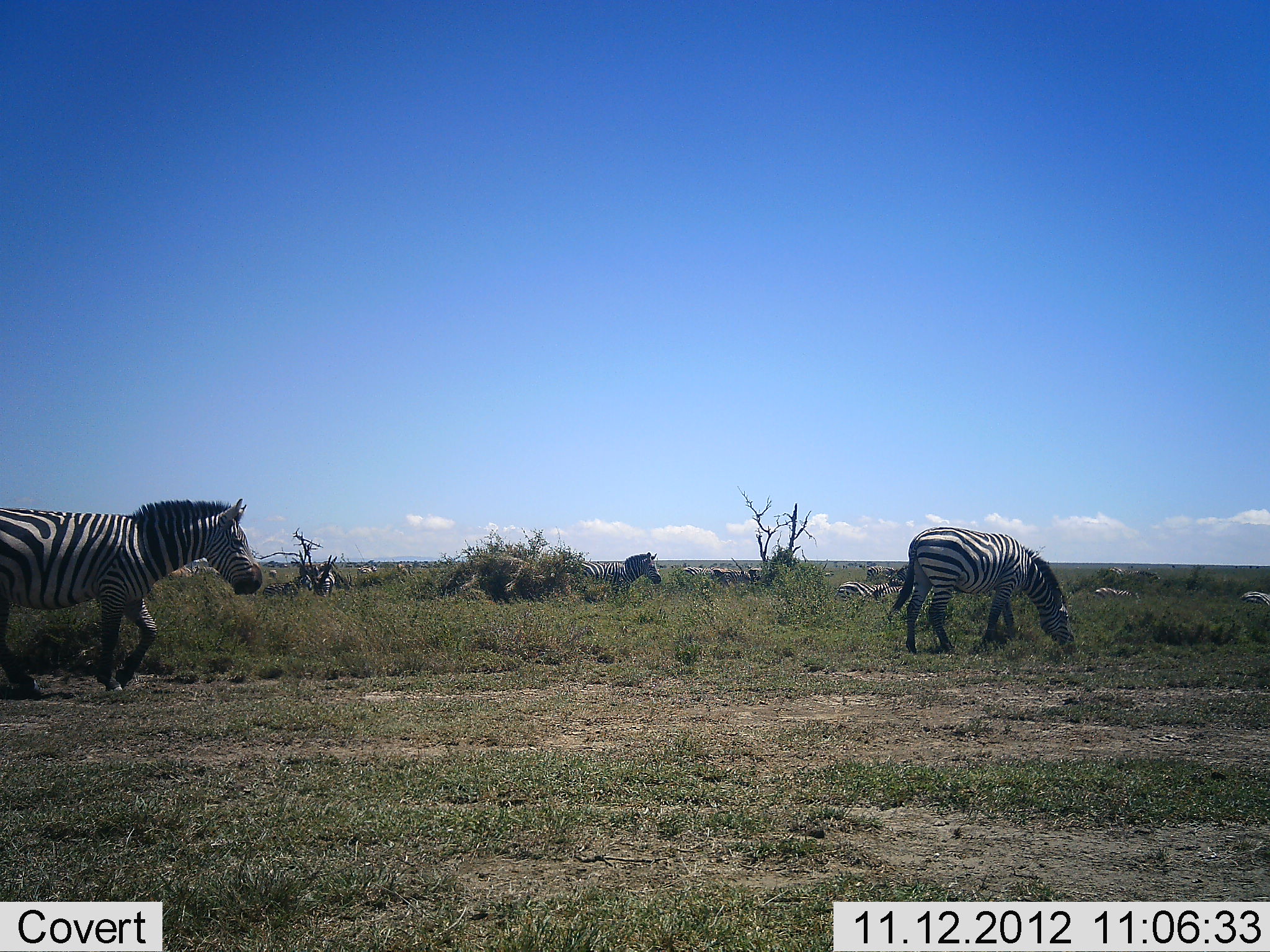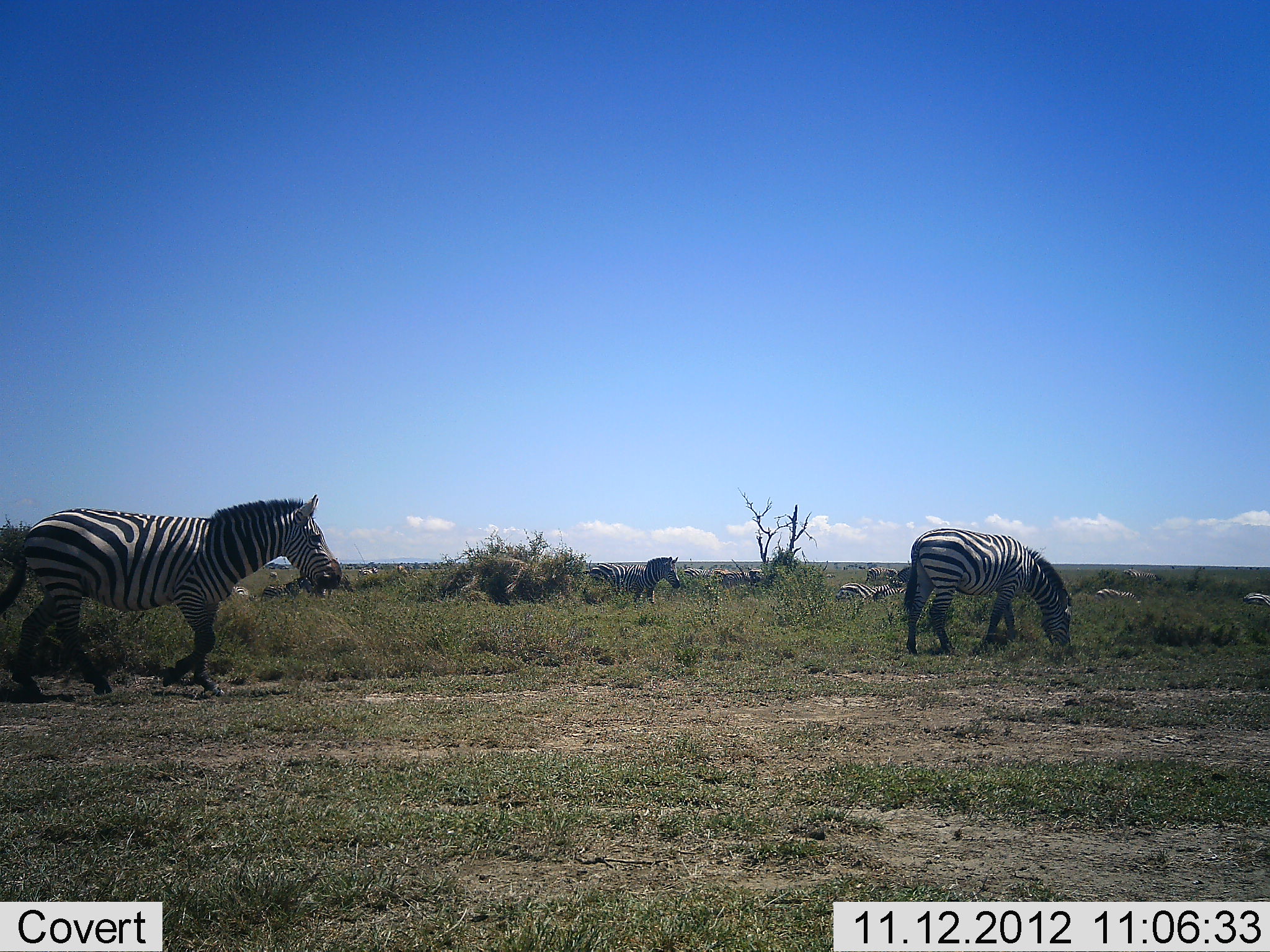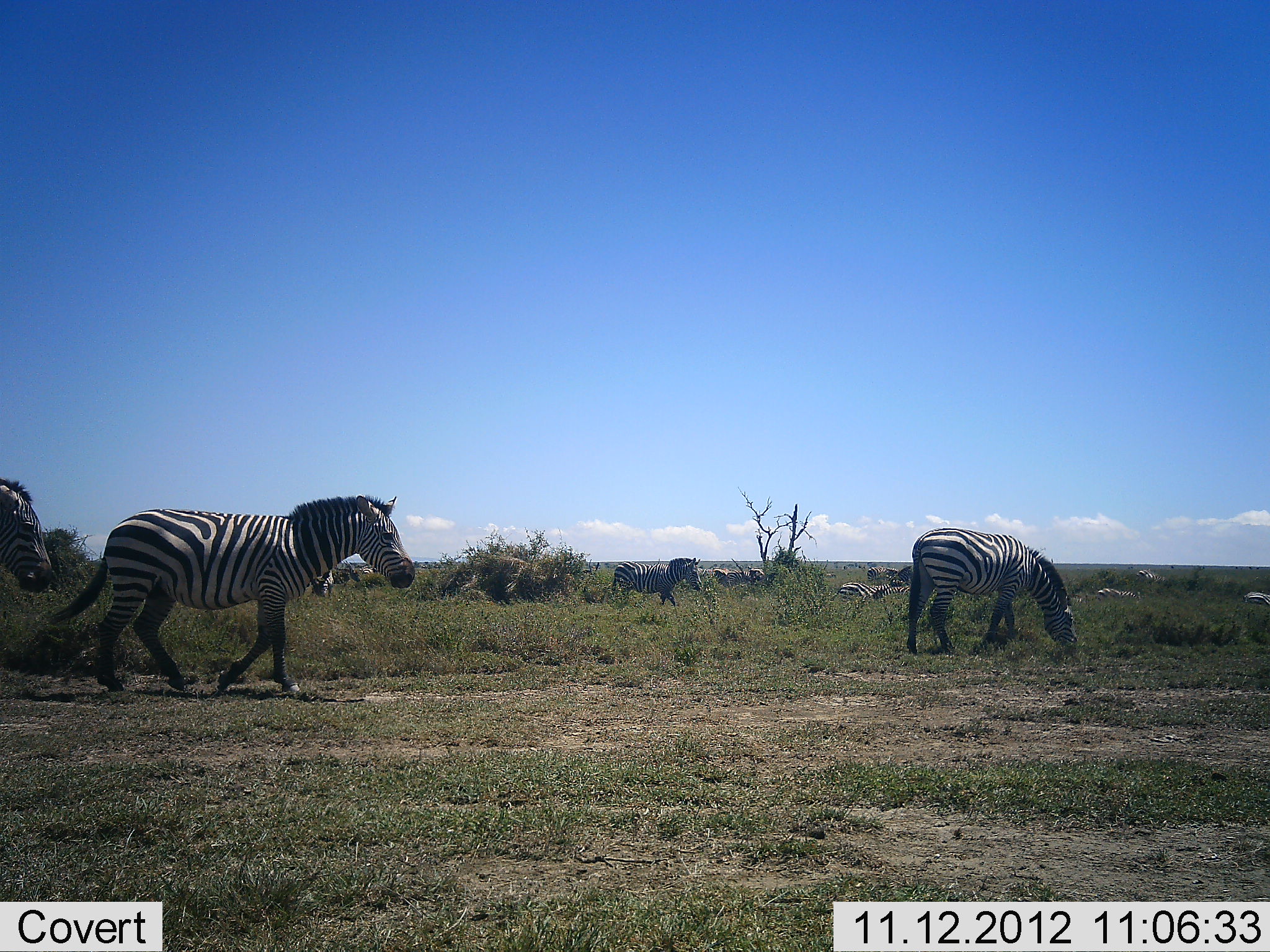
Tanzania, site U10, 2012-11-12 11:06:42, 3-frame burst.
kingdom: Animalia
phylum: Chordata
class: Mammalia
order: Perissodactyla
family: Equidae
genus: Equus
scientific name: Equus quagga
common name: plains zebra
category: zebra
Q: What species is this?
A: Zebra (plains zebra) (Equus quagga).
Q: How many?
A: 5.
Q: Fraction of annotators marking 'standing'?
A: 40%.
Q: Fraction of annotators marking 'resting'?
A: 0%.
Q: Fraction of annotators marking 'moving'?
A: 90%.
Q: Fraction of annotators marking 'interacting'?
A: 0%.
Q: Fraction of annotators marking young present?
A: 0%.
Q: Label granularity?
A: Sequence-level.